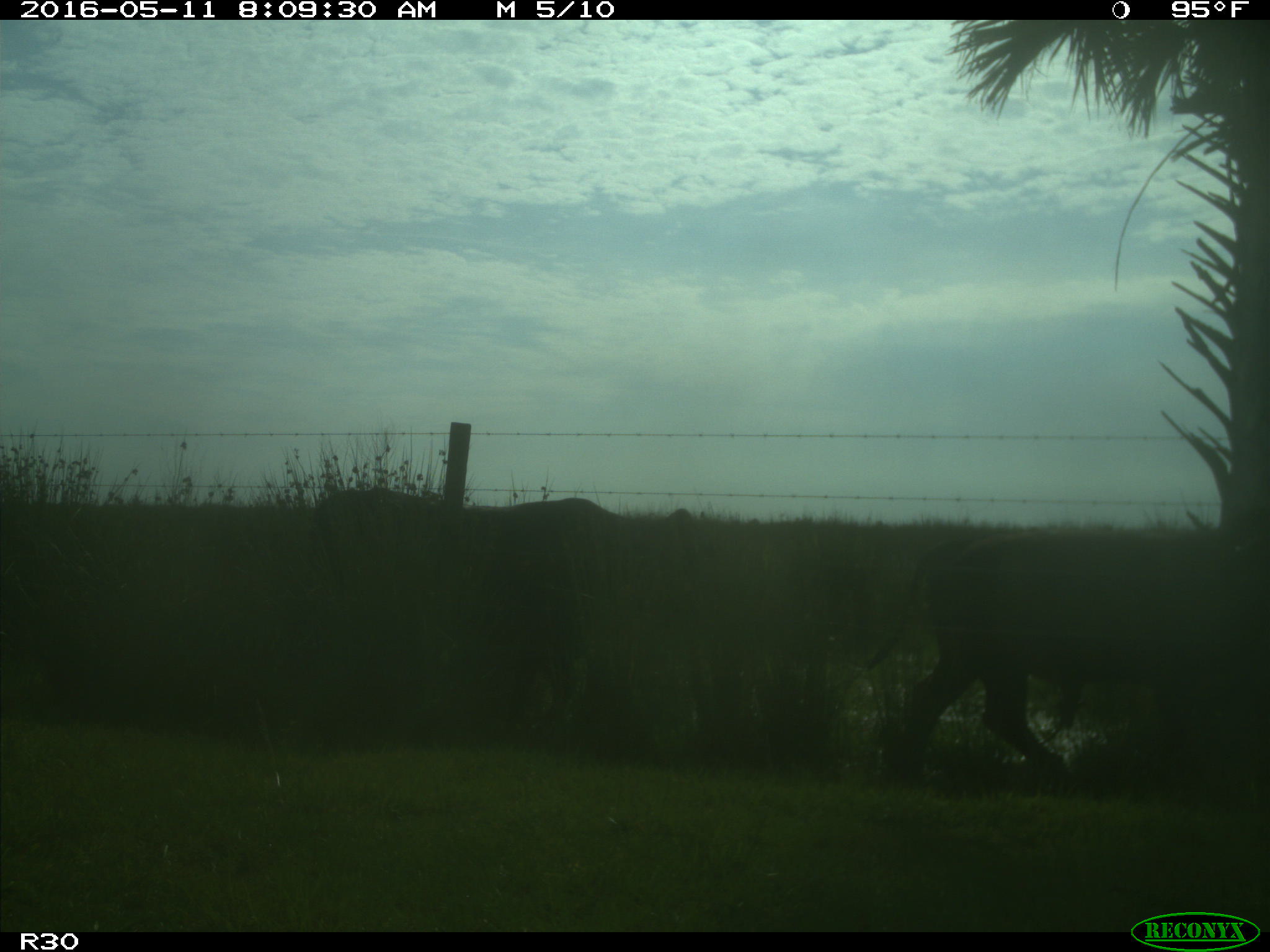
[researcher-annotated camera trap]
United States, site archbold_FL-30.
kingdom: Animalia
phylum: Chordata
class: Mammalia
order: Artiodactyla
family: Bovidae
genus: Bos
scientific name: Bos taurus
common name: domestic cow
Bos taurus (domestic cow).